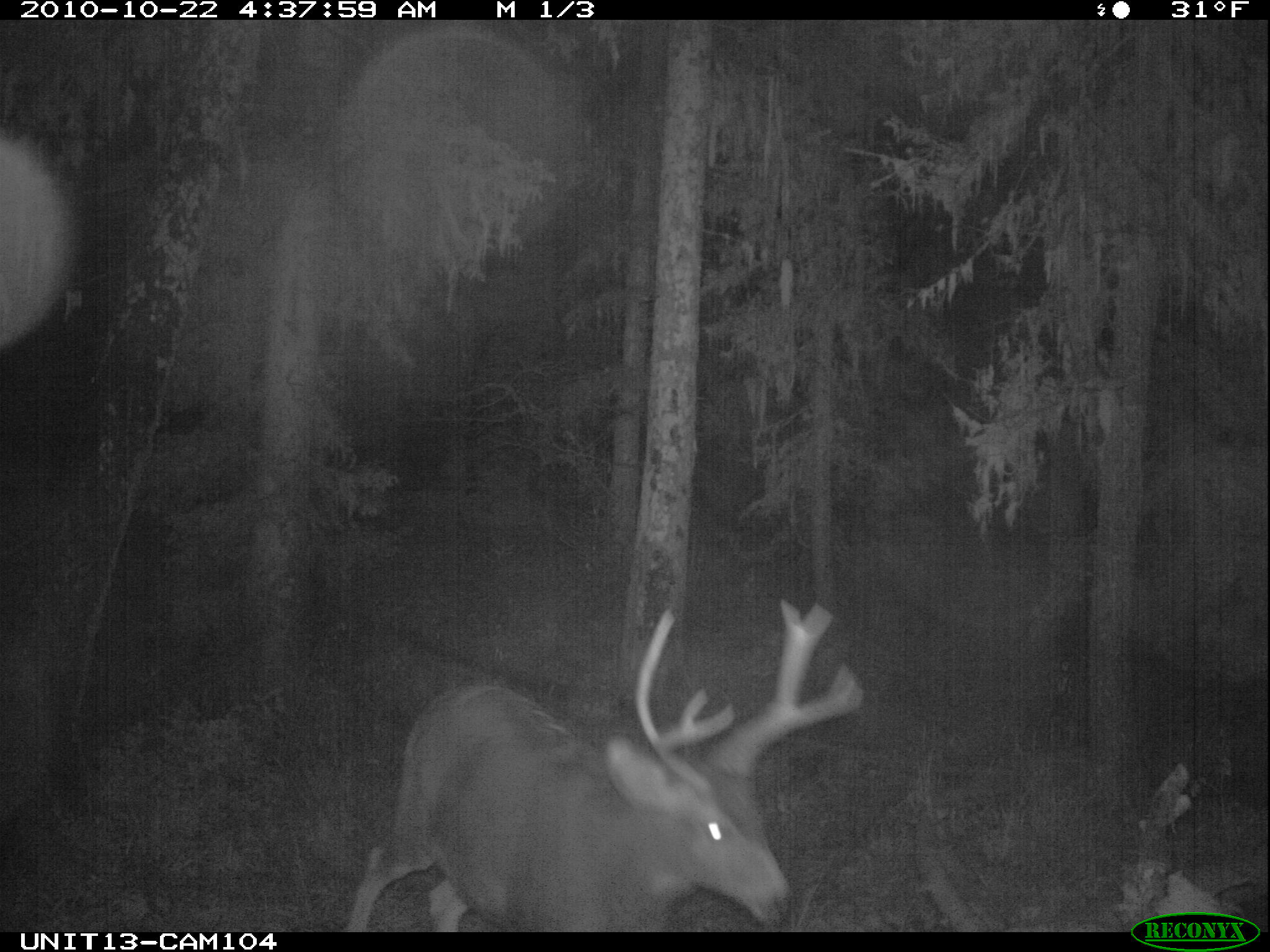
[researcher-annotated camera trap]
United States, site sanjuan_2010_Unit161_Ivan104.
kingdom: Animalia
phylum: Chordata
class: Mammalia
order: Artiodactyla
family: Cervidae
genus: Odocoileus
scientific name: Odocoileus hemionus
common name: mule deer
Odocoileus hemionus (mule deer).